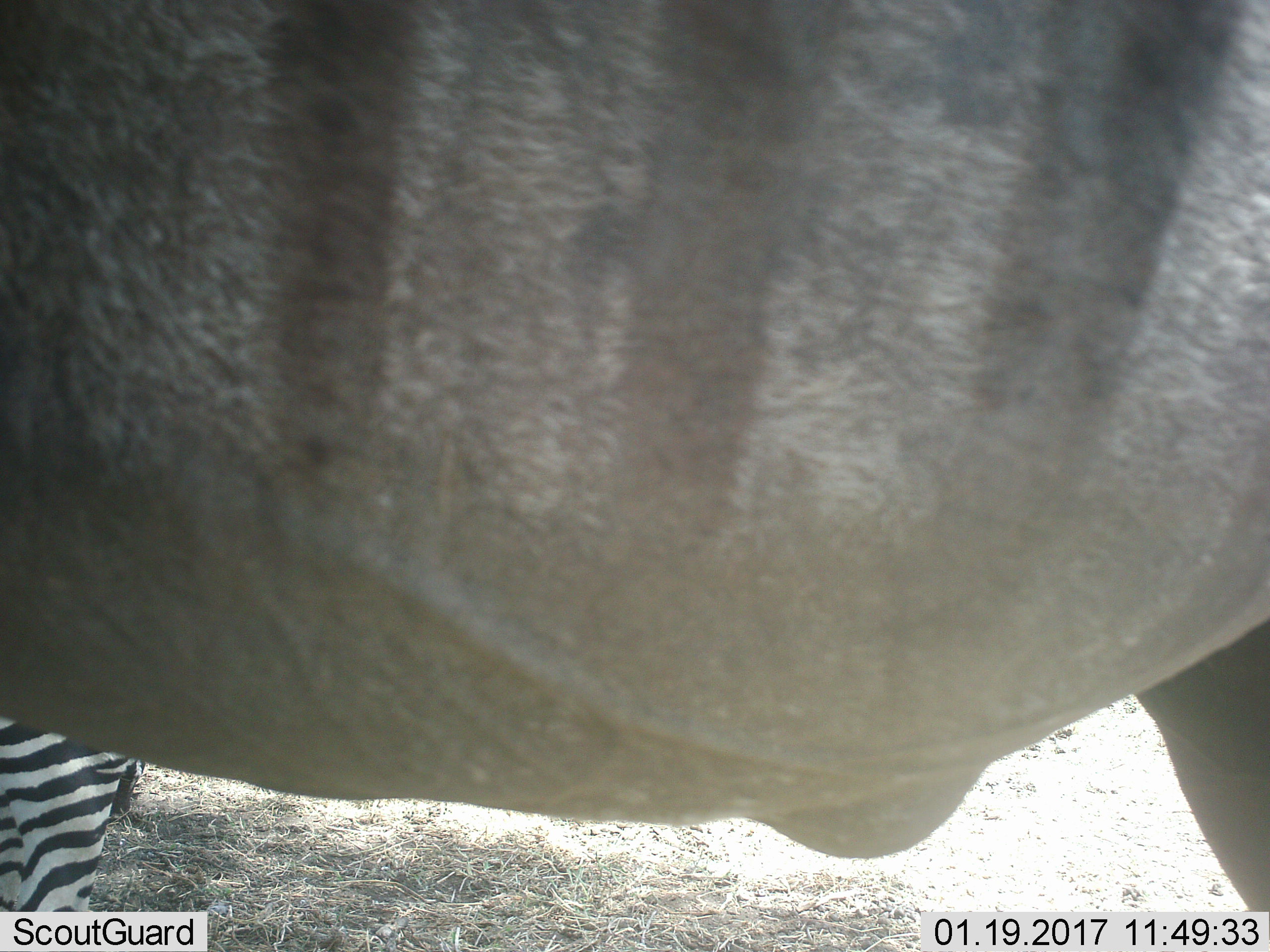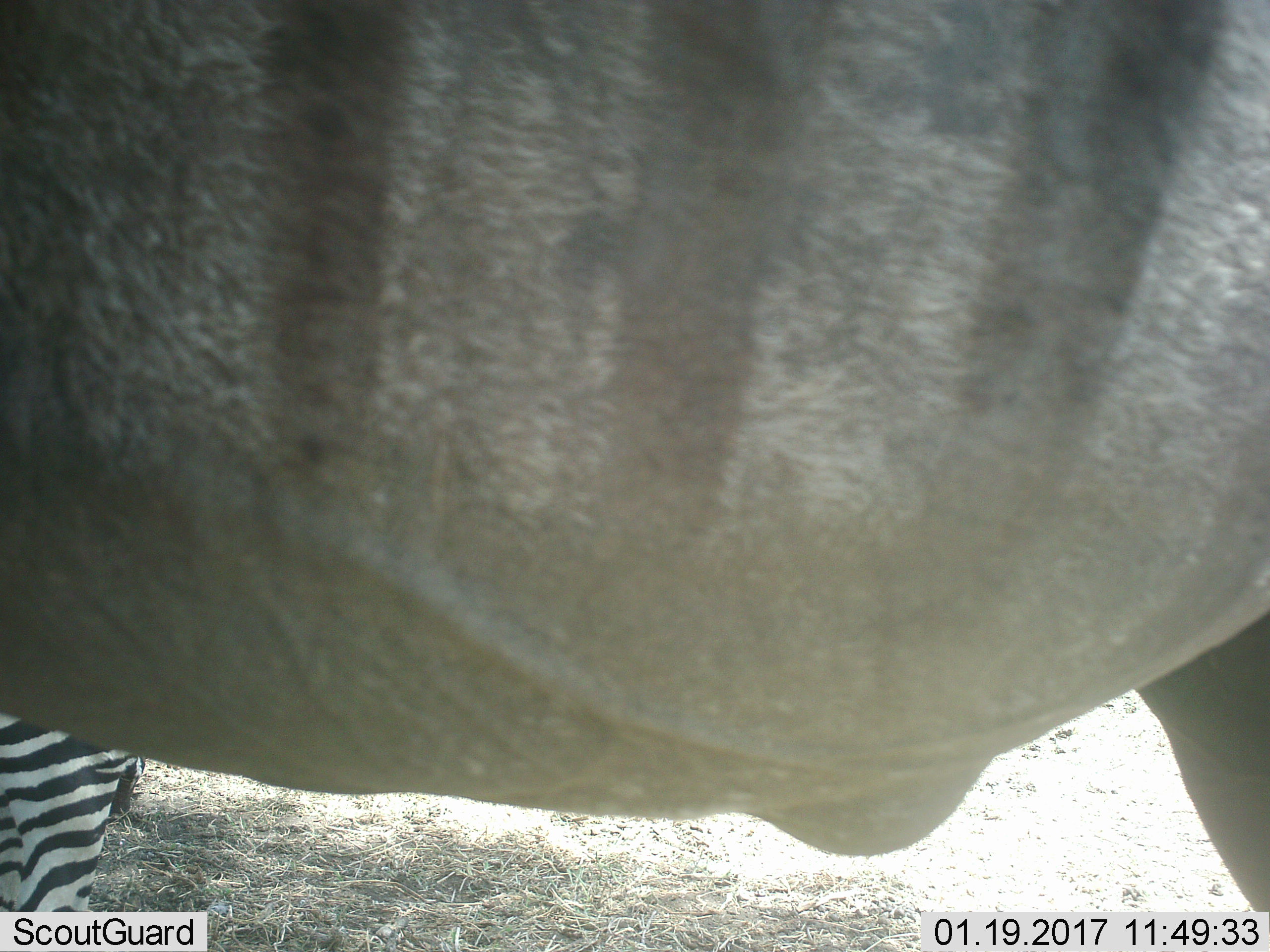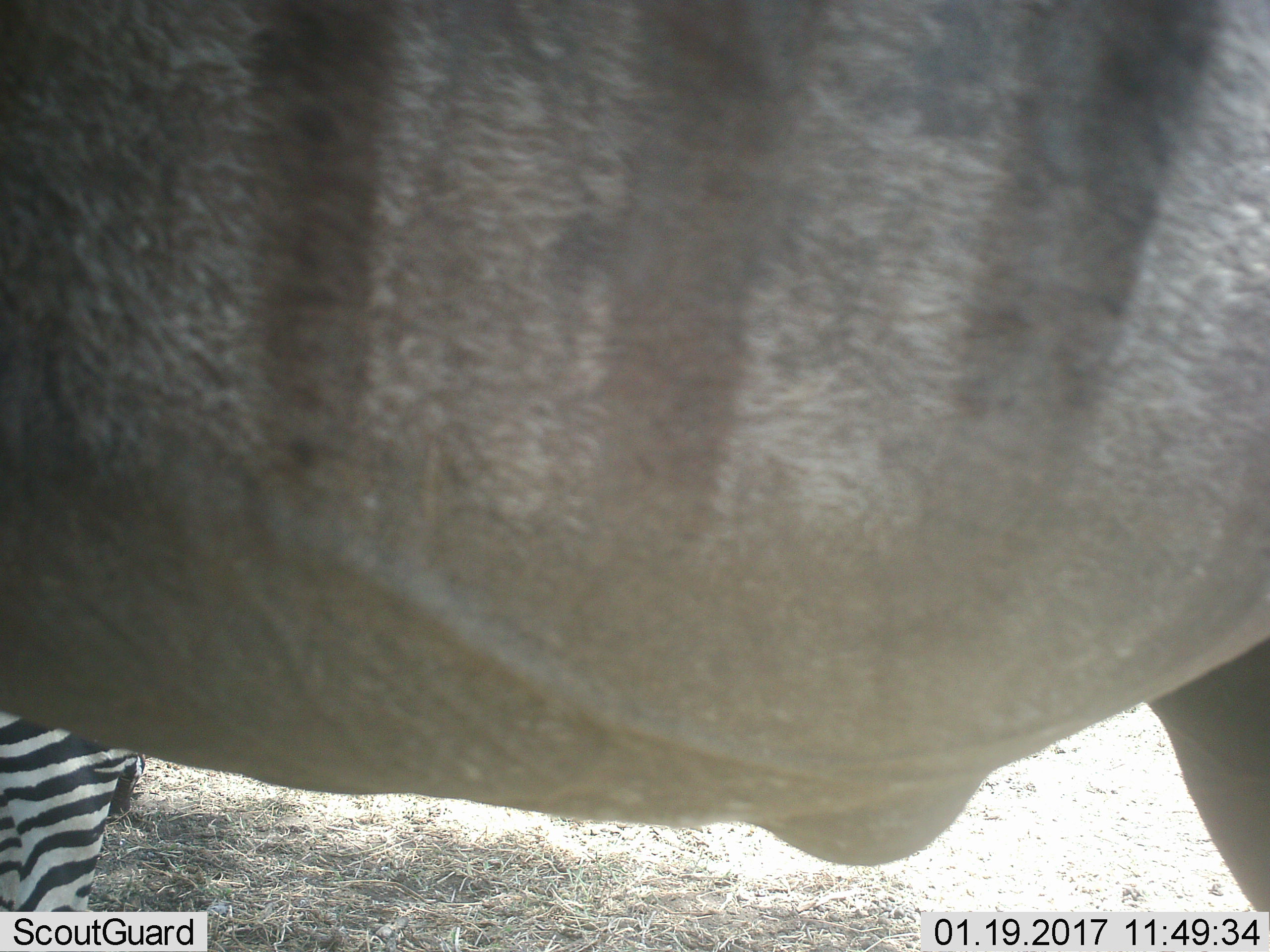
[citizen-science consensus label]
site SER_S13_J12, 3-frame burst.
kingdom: Animalia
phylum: Chordata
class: Mammalia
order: Perissodactyla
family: Equidae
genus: Equus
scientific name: Equus quagga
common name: plains zebra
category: zebraplains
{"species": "zebraplains (plains zebra) (Equus quagga)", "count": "1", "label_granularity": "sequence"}